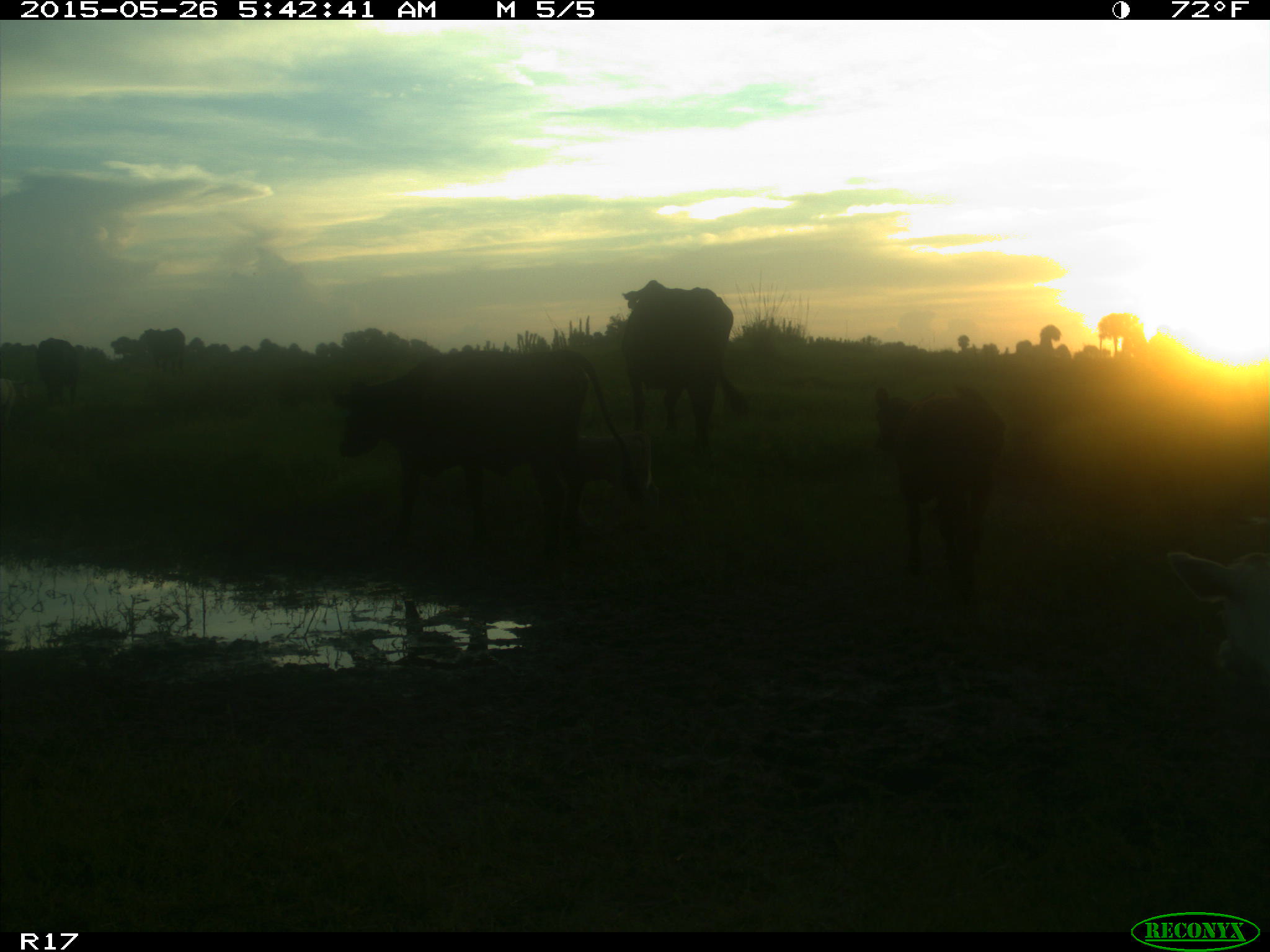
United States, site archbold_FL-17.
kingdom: Animalia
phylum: Chordata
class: Mammalia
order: Artiodactyla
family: Bovidae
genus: Bos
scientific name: Bos taurus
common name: domestic cow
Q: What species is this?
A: Bos taurus (domestic cow).